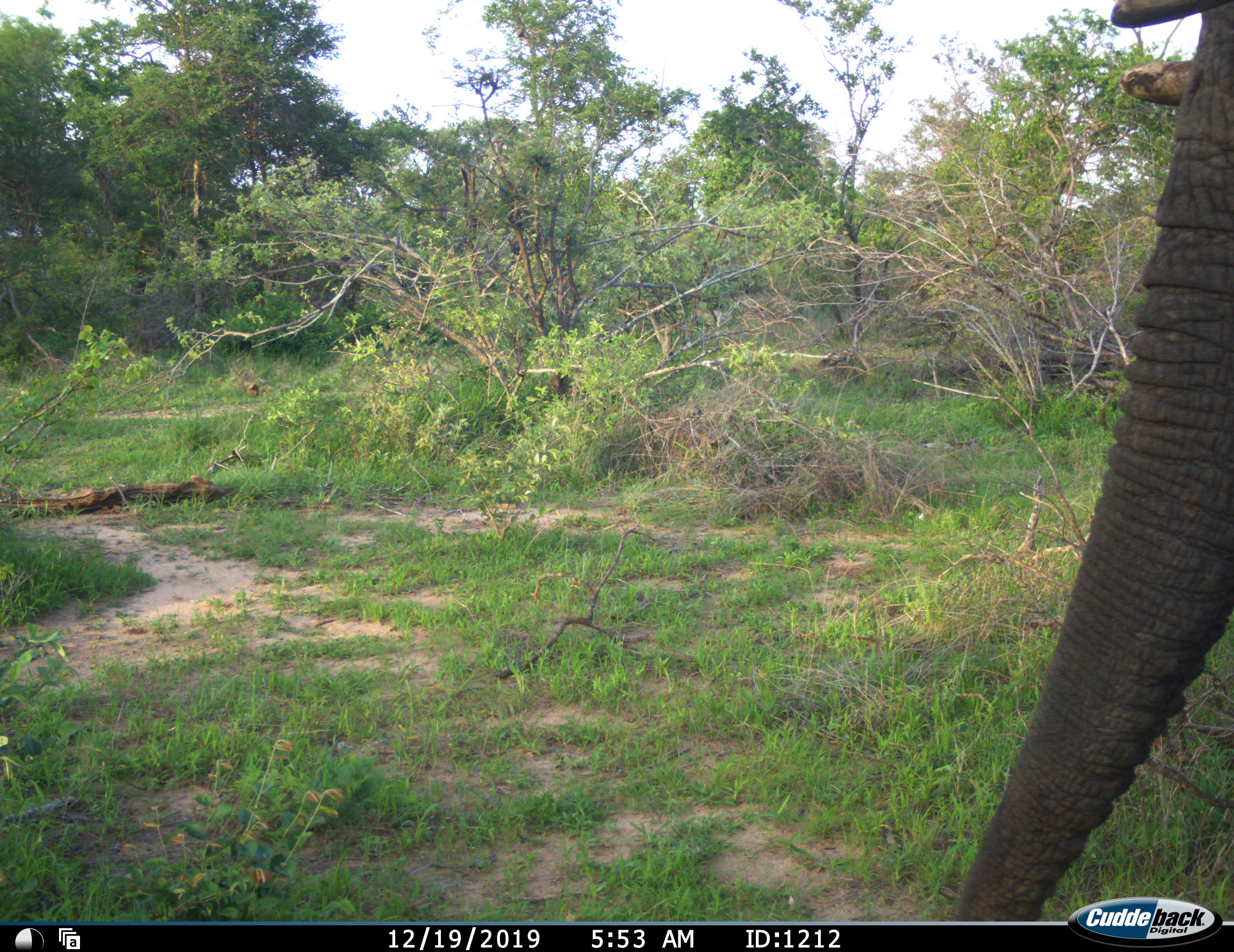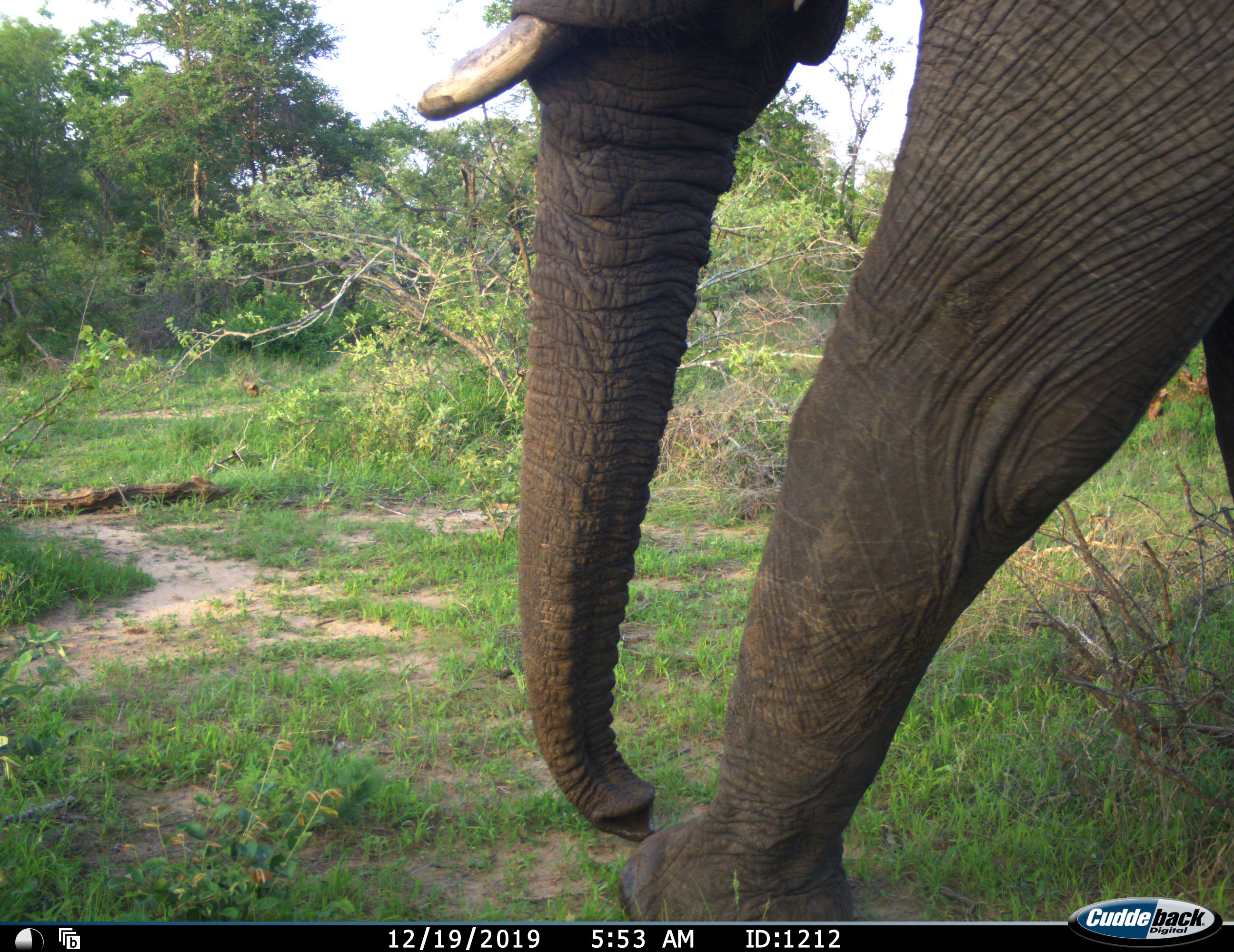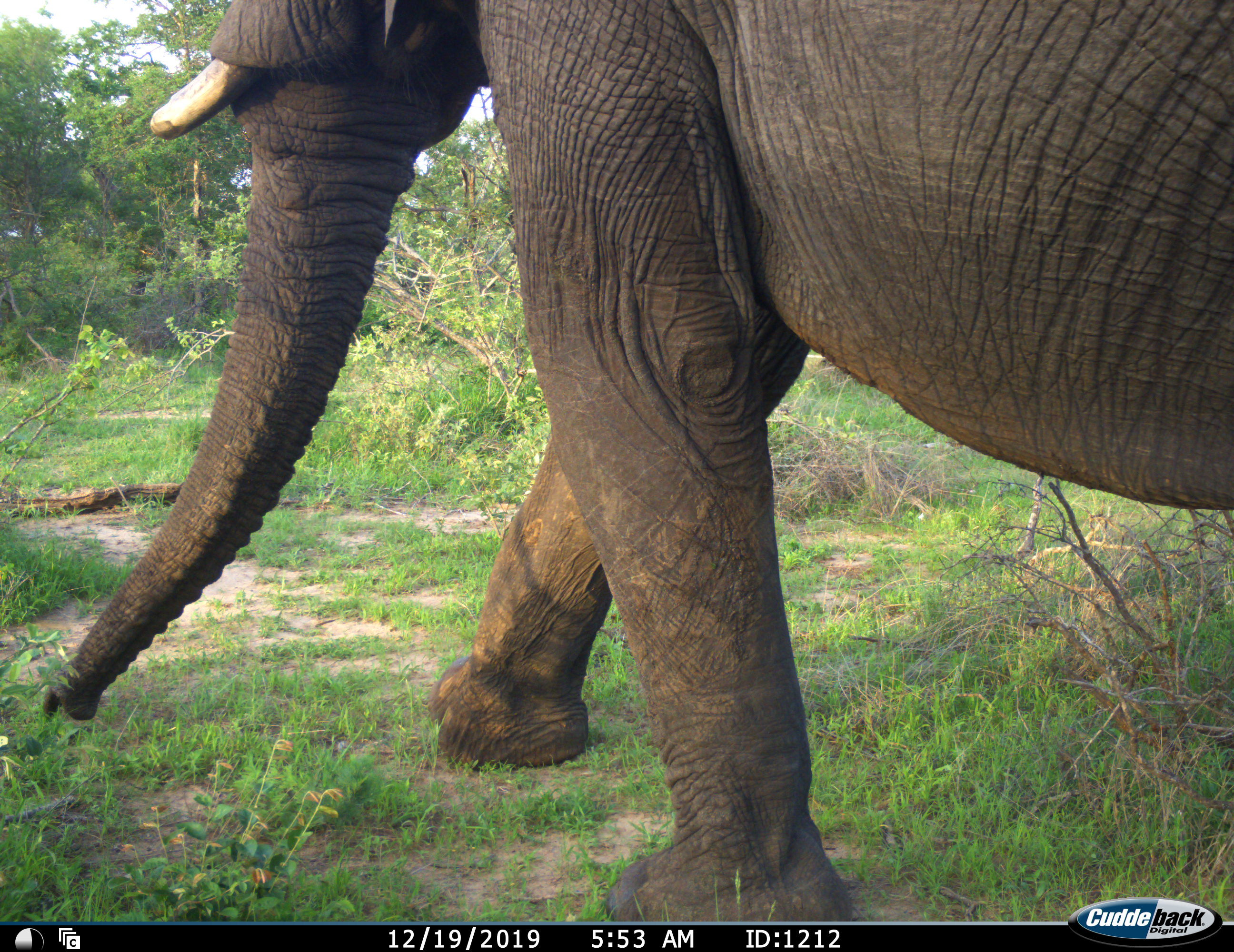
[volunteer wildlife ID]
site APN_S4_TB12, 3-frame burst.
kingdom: Animalia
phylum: Chordata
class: Mammalia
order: Proboscidea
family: Elephantidae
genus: Loxodonta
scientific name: Loxodonta africana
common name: african bush elephant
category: elephant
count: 1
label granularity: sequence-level